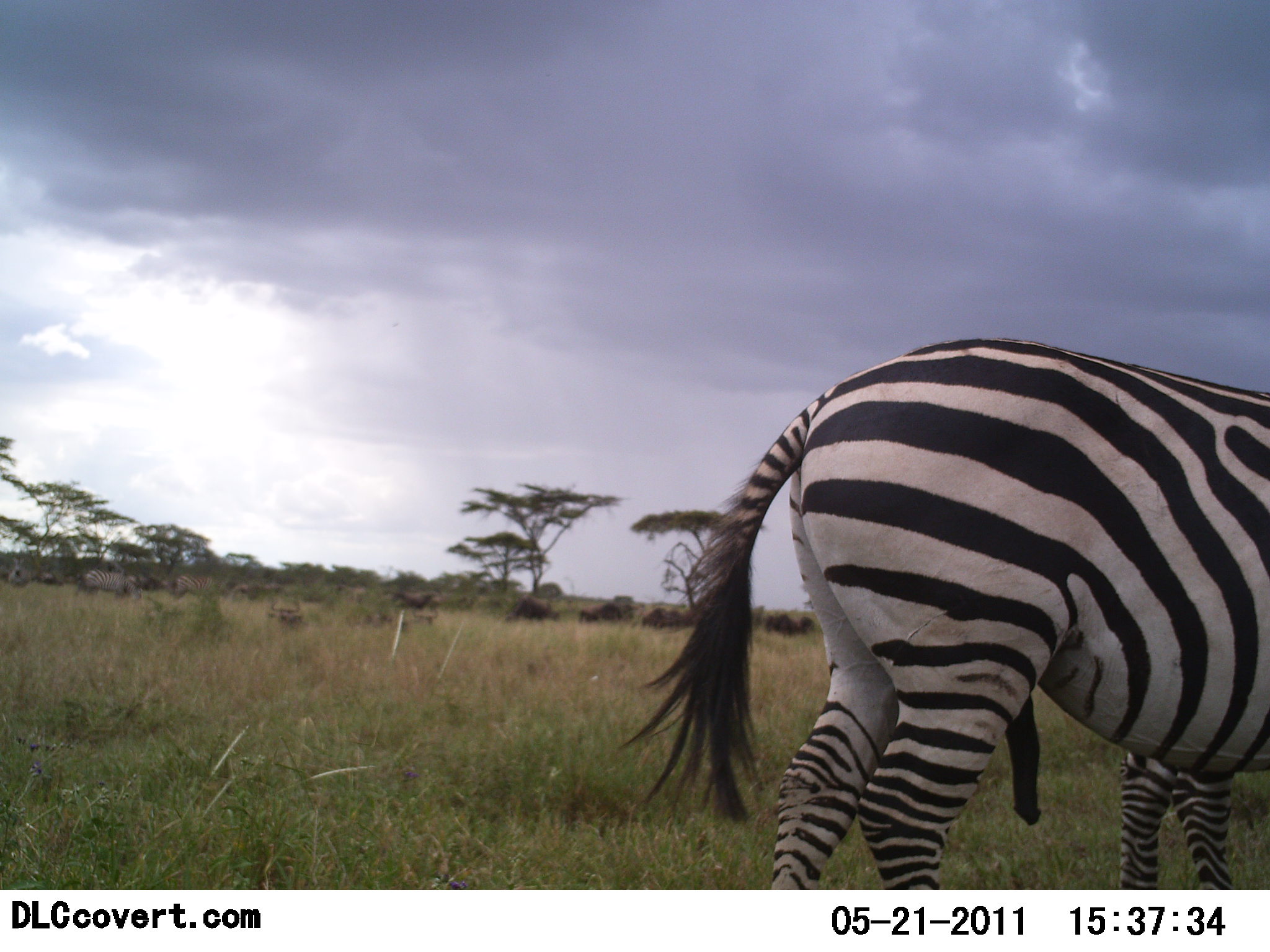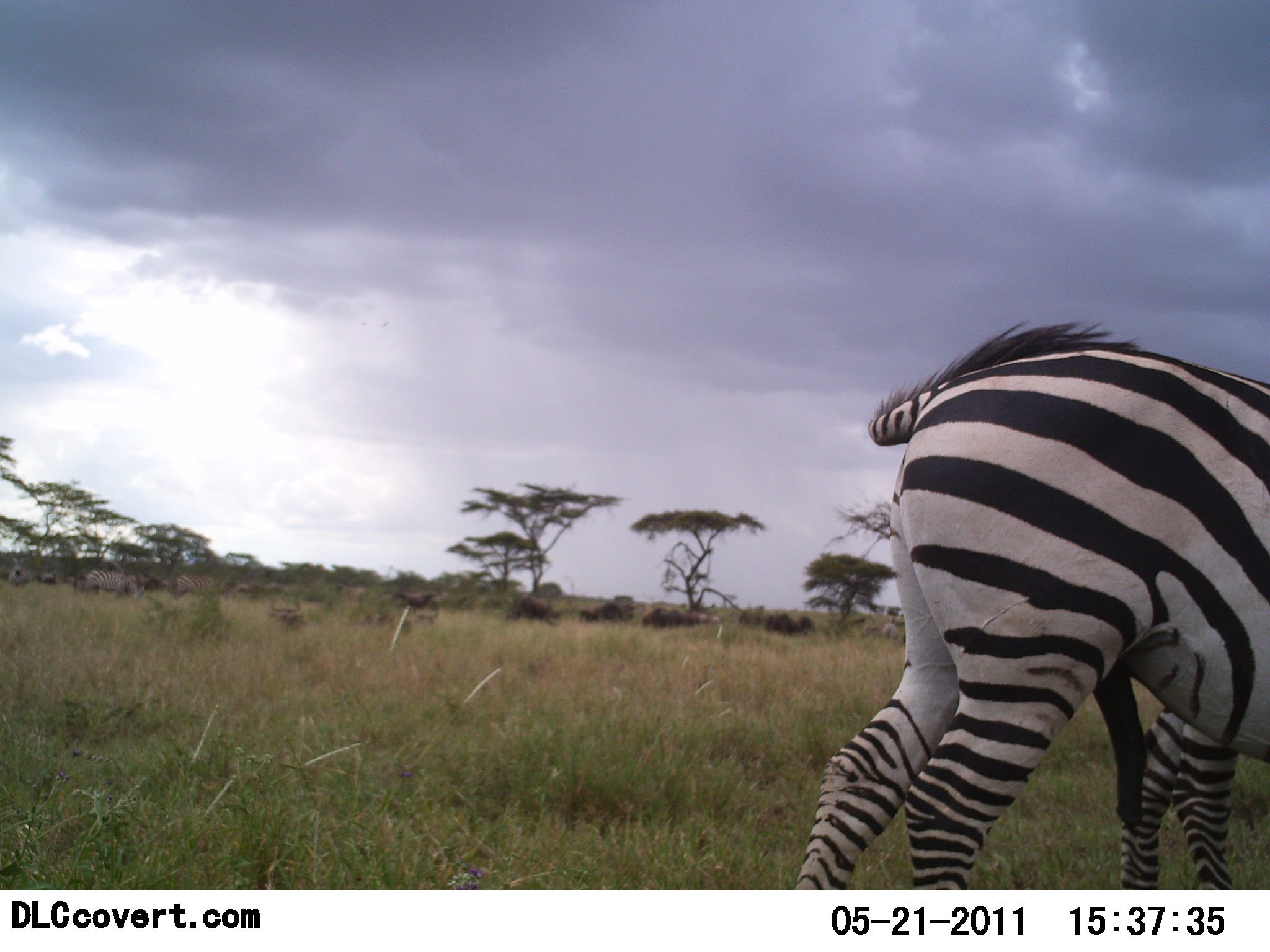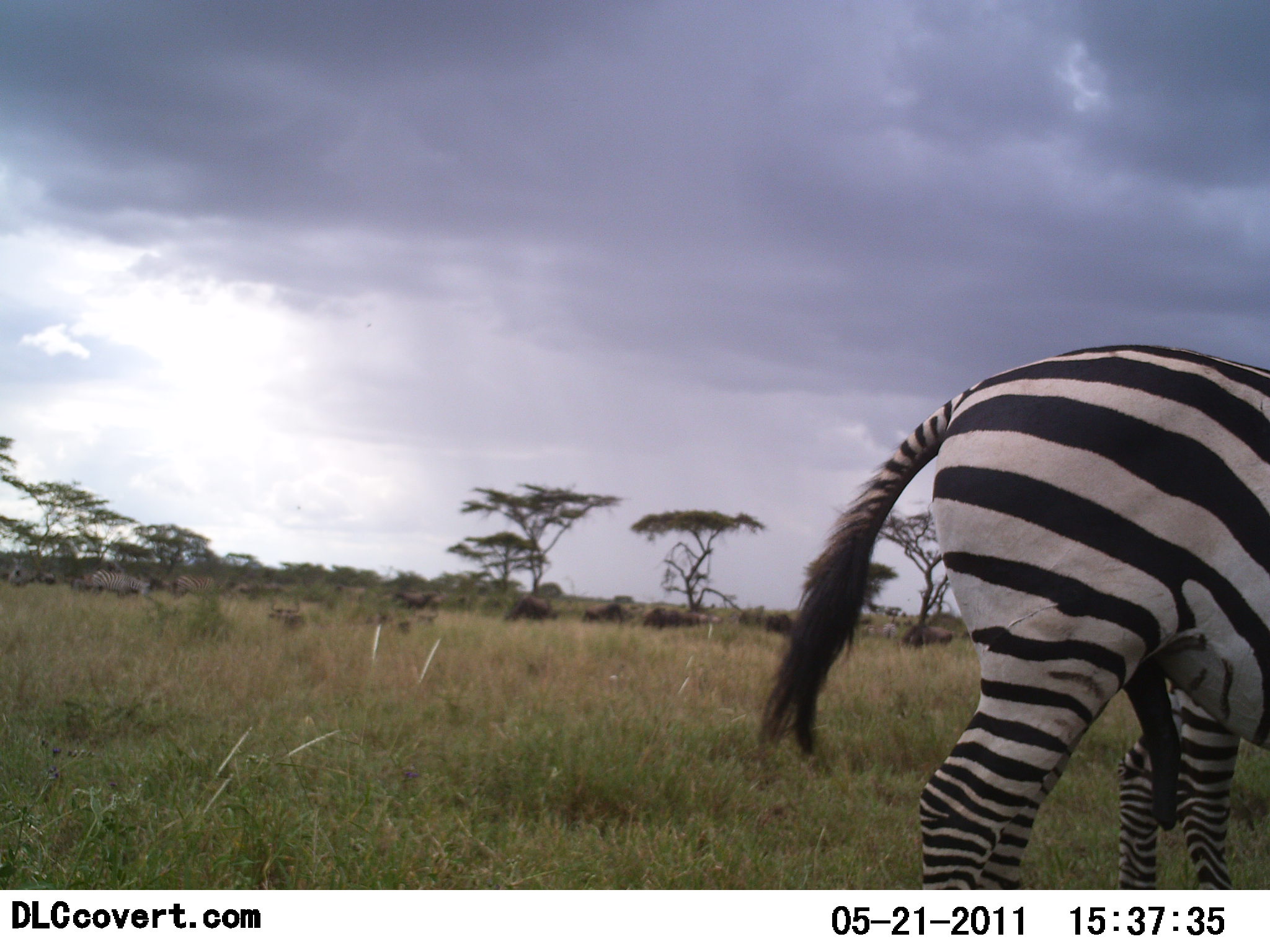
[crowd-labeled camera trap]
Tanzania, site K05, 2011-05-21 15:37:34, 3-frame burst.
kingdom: Animalia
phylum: Chordata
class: Mammalia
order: Perissodactyla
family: Equidae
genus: Equus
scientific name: Equus quagga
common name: plains zebra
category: zebra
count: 2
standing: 75%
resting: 0%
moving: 25%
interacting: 12%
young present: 0%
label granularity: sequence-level